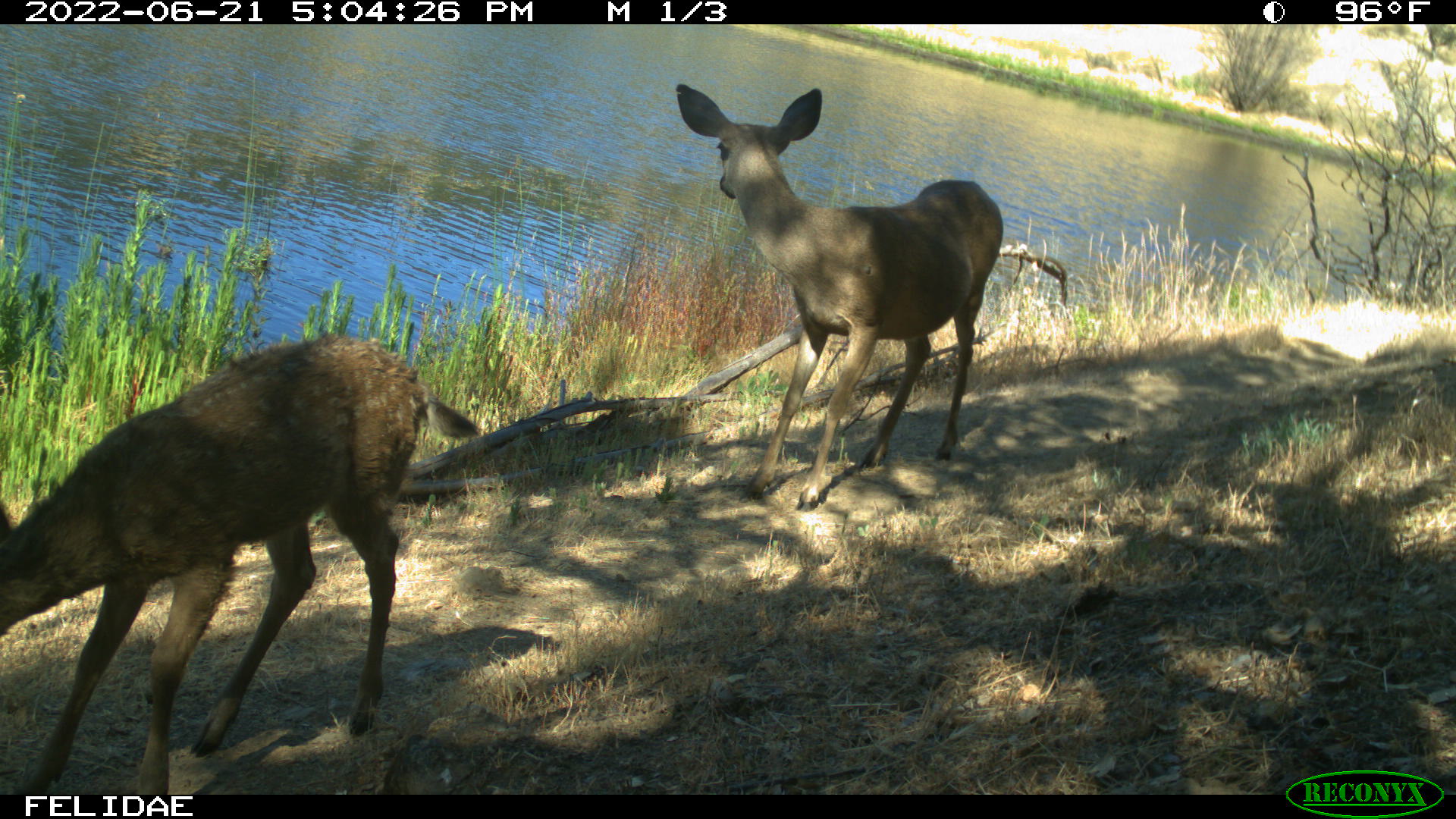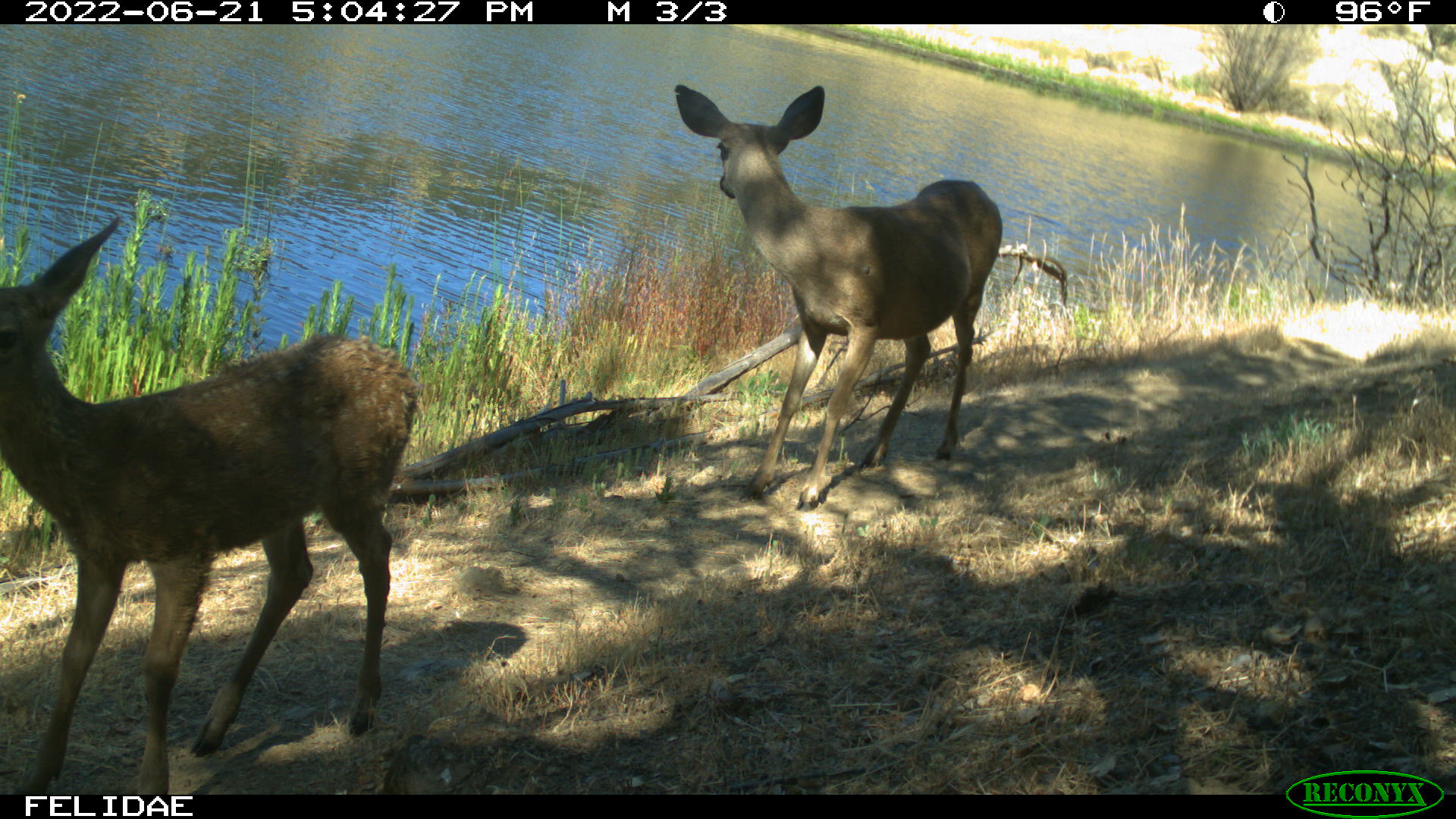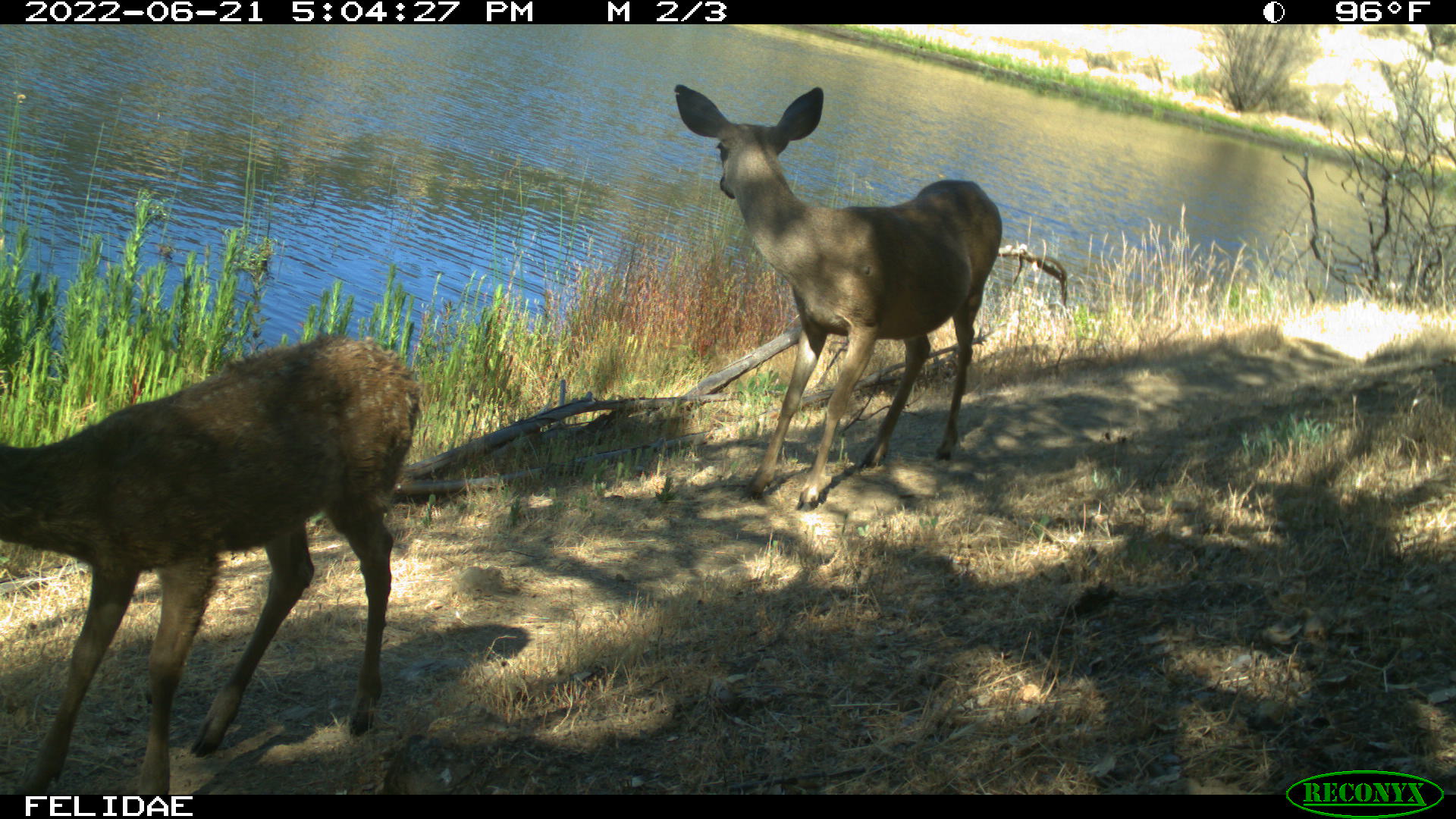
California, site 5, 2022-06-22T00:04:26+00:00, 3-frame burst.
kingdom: Animalia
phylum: Chordata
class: Mammalia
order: Artiodactyla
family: Cervidae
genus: Odocoileus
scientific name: Odocoileus hemionus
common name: mule deer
Mule deer (Odocoileus hemionus).